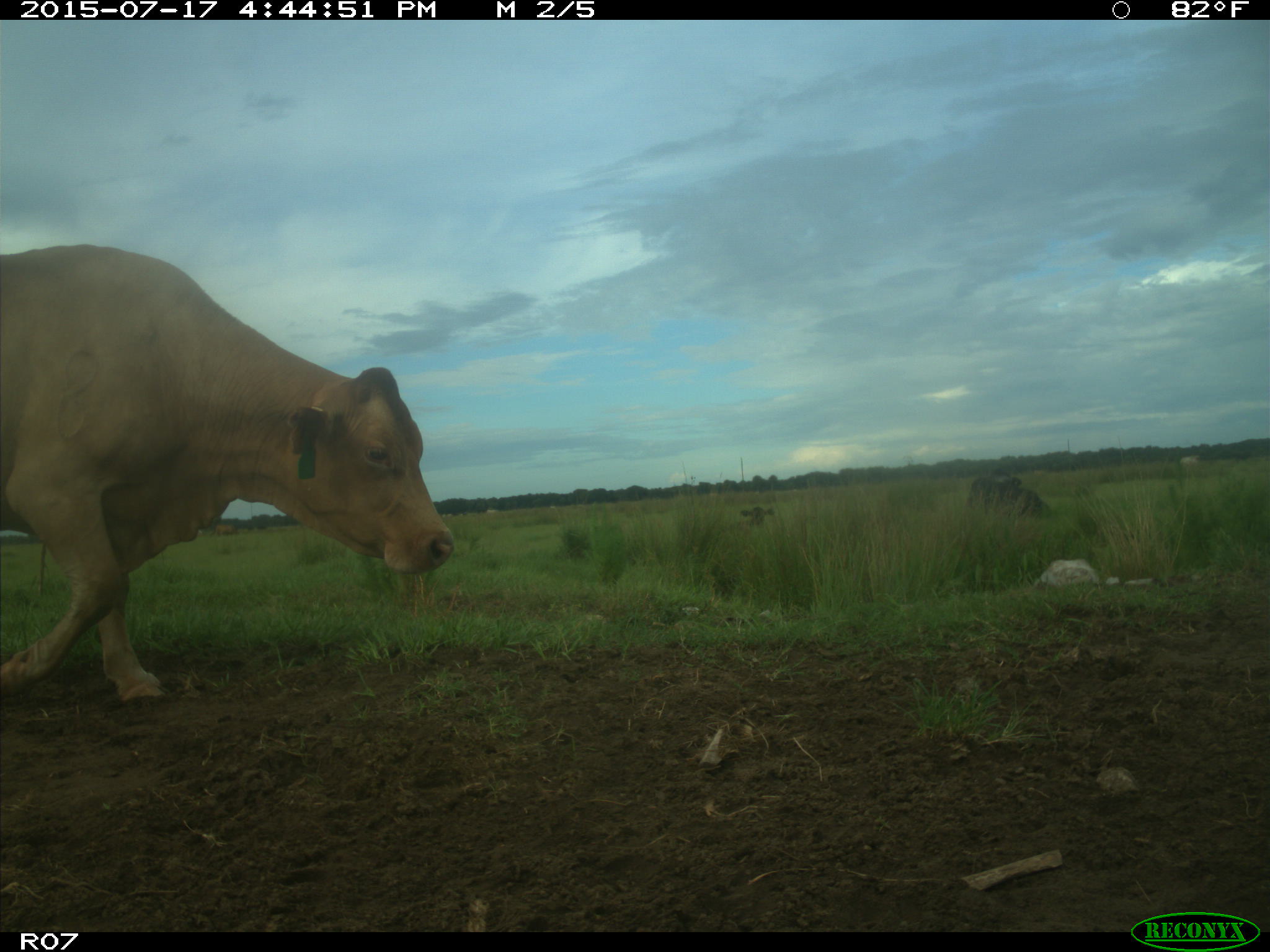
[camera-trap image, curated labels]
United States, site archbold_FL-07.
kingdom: Animalia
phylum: Chordata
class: Mammalia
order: Artiodactyla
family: Bovidae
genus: Bos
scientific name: Bos taurus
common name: domestic cow